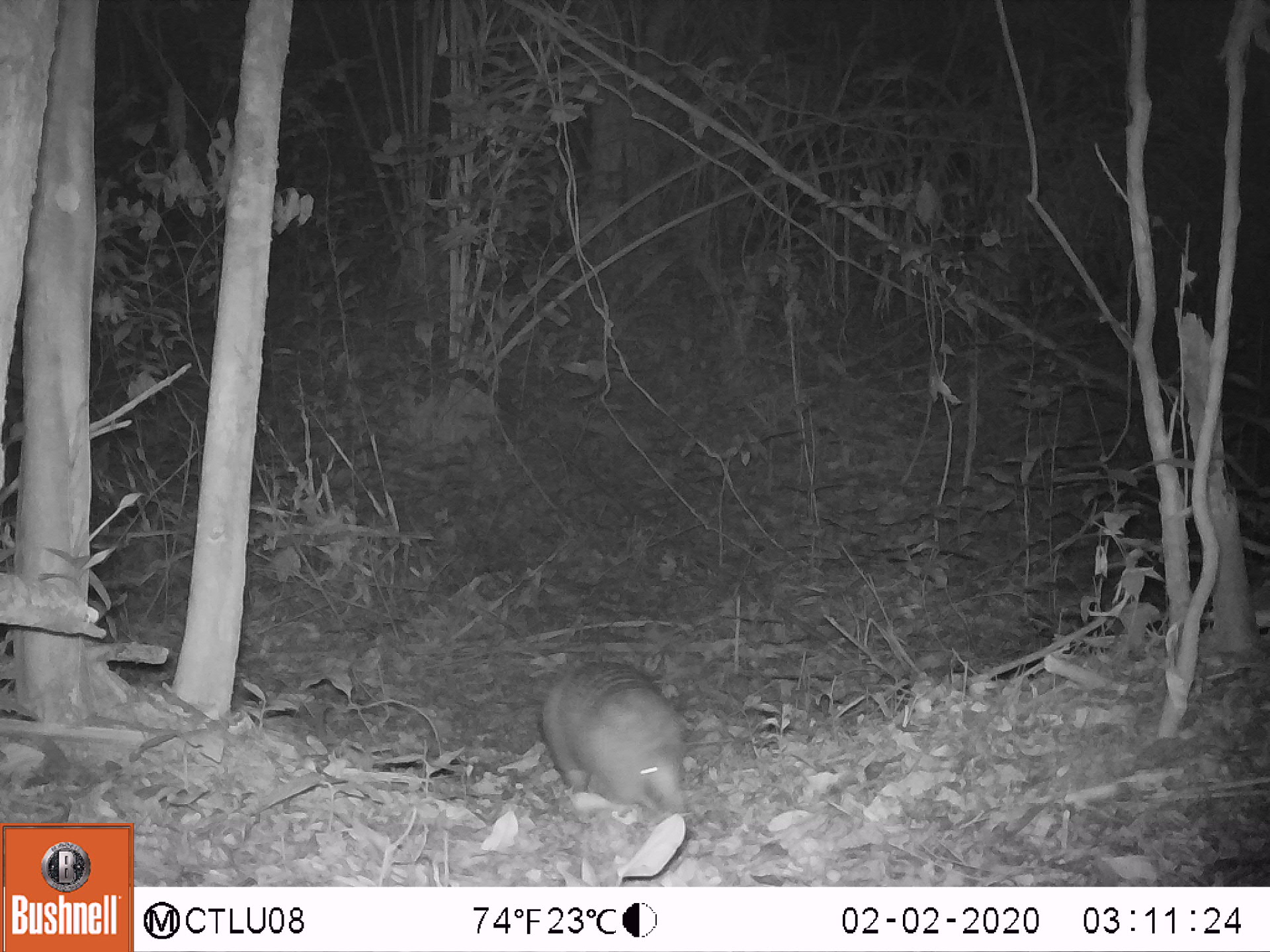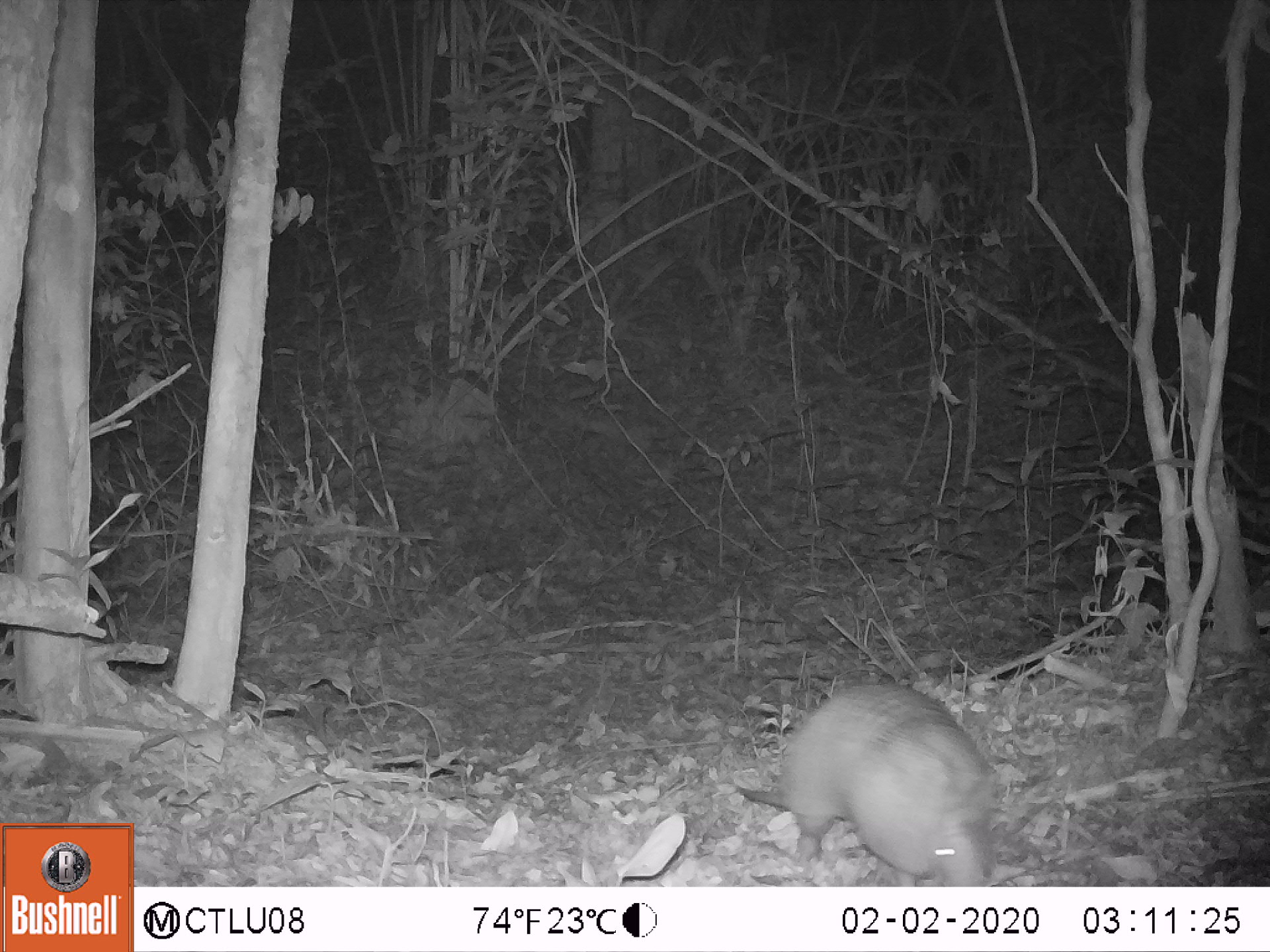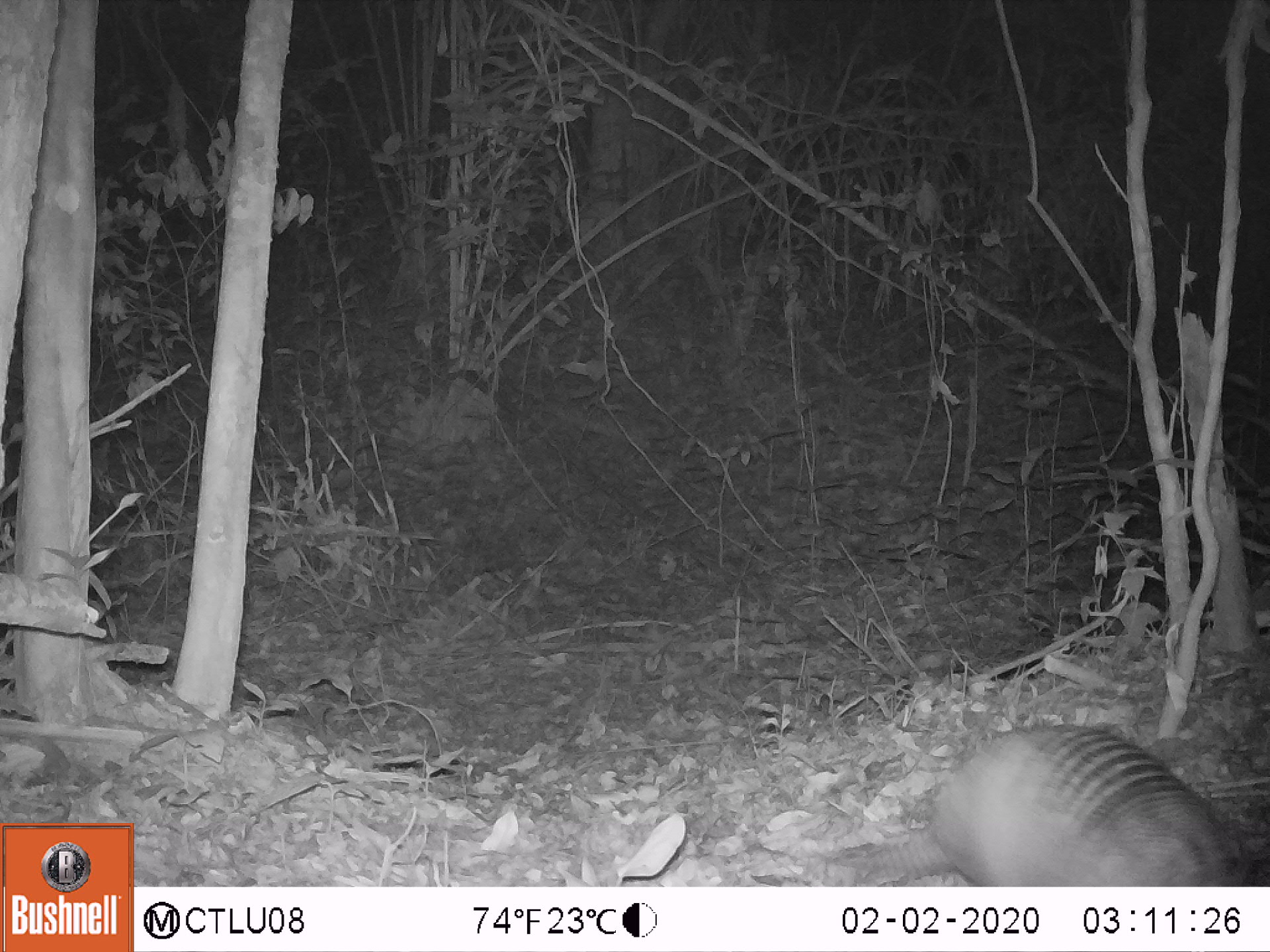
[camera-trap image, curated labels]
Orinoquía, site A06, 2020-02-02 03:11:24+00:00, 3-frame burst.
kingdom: Animalia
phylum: Chordata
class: Mammalia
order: Cingulata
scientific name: Cingulata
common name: armadillo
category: unknown armadillo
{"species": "unknown armadillo (armadillo) (Cingulata)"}